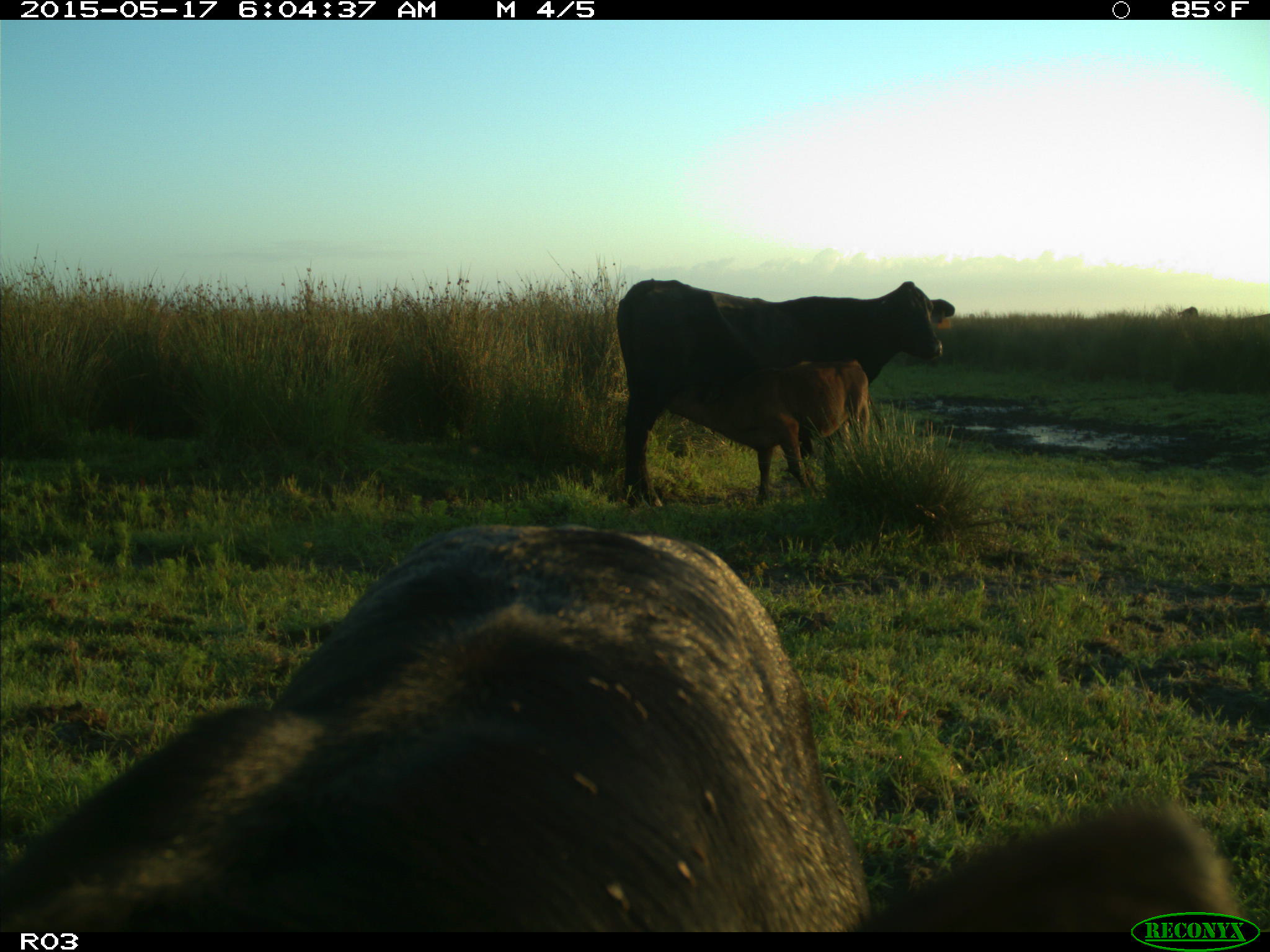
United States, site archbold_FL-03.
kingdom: Animalia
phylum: Chordata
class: Mammalia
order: Artiodactyla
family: Bovidae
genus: Bos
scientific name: Bos taurus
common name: domestic cow